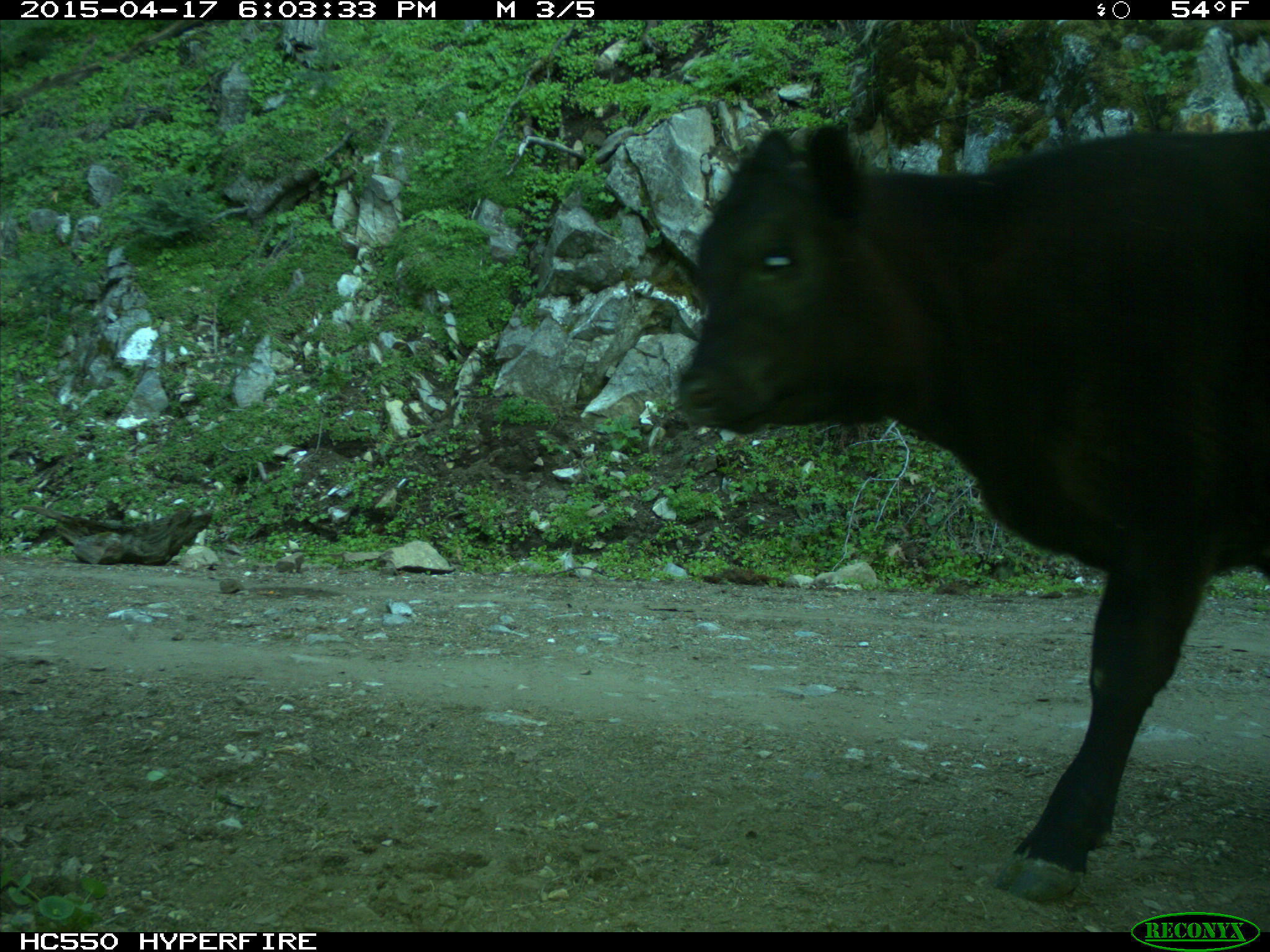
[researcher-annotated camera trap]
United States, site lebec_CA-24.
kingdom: Animalia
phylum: Chordata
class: Mammalia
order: Artiodactyla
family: Bovidae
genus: Bos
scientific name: Bos taurus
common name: domestic cow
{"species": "Bos taurus (domestic cow)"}